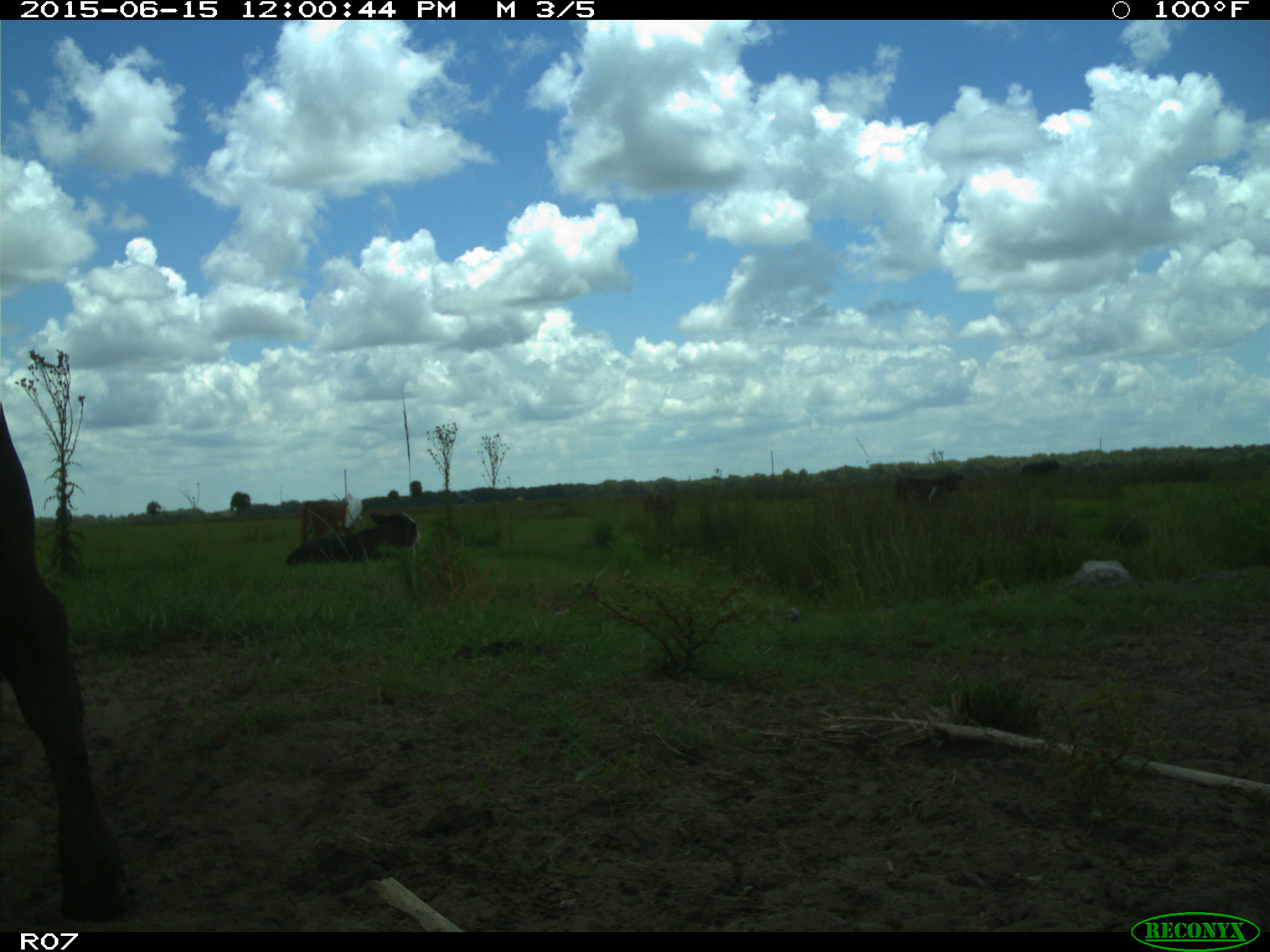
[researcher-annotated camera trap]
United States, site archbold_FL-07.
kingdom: Animalia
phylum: Chordata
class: Mammalia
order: Artiodactyla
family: Bovidae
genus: Bos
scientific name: Bos taurus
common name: domestic cow